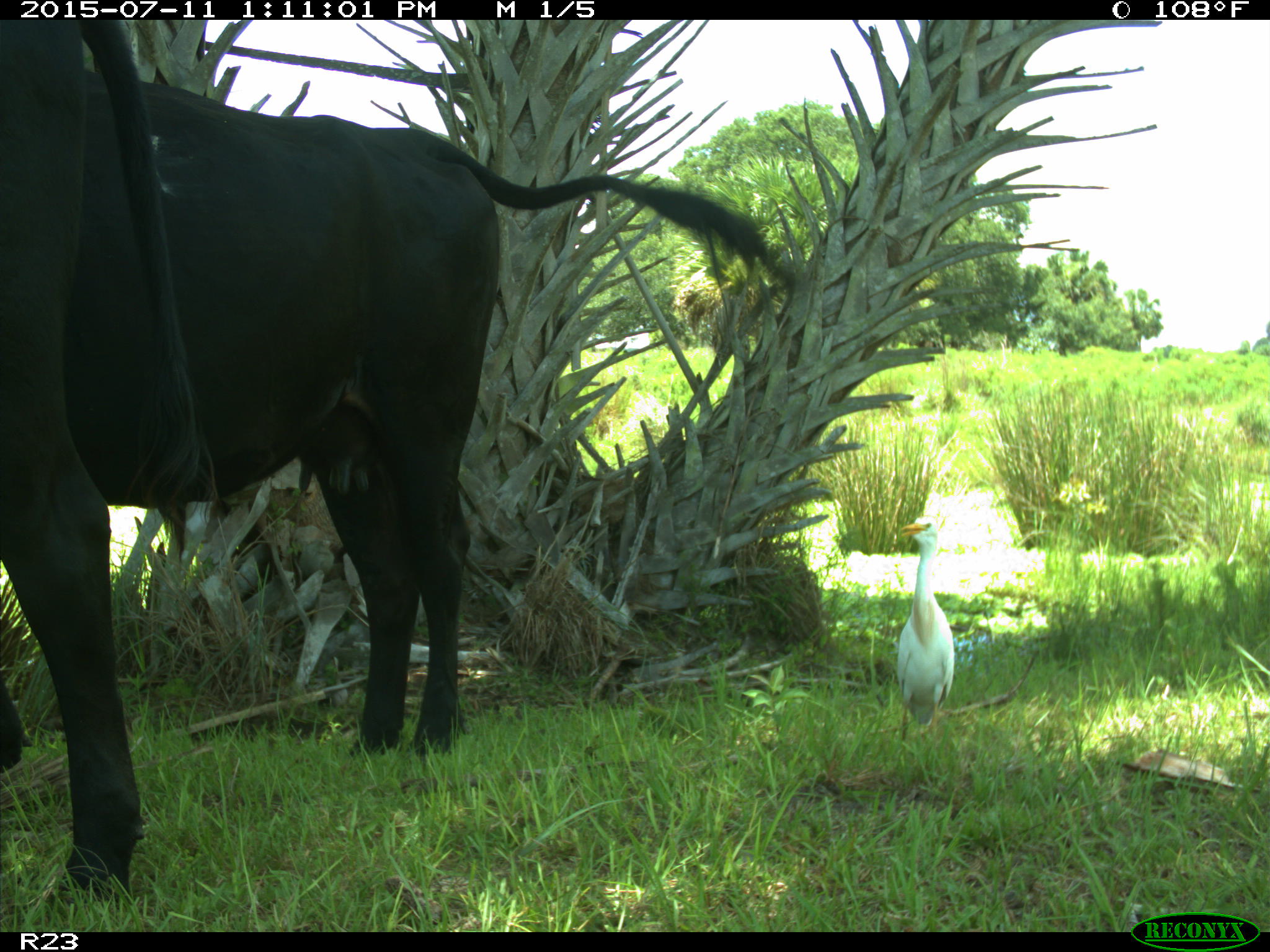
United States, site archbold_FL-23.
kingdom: Animalia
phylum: Chordata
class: Mammalia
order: Artiodactyla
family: Bovidae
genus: Bos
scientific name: Bos taurus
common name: domestic cow